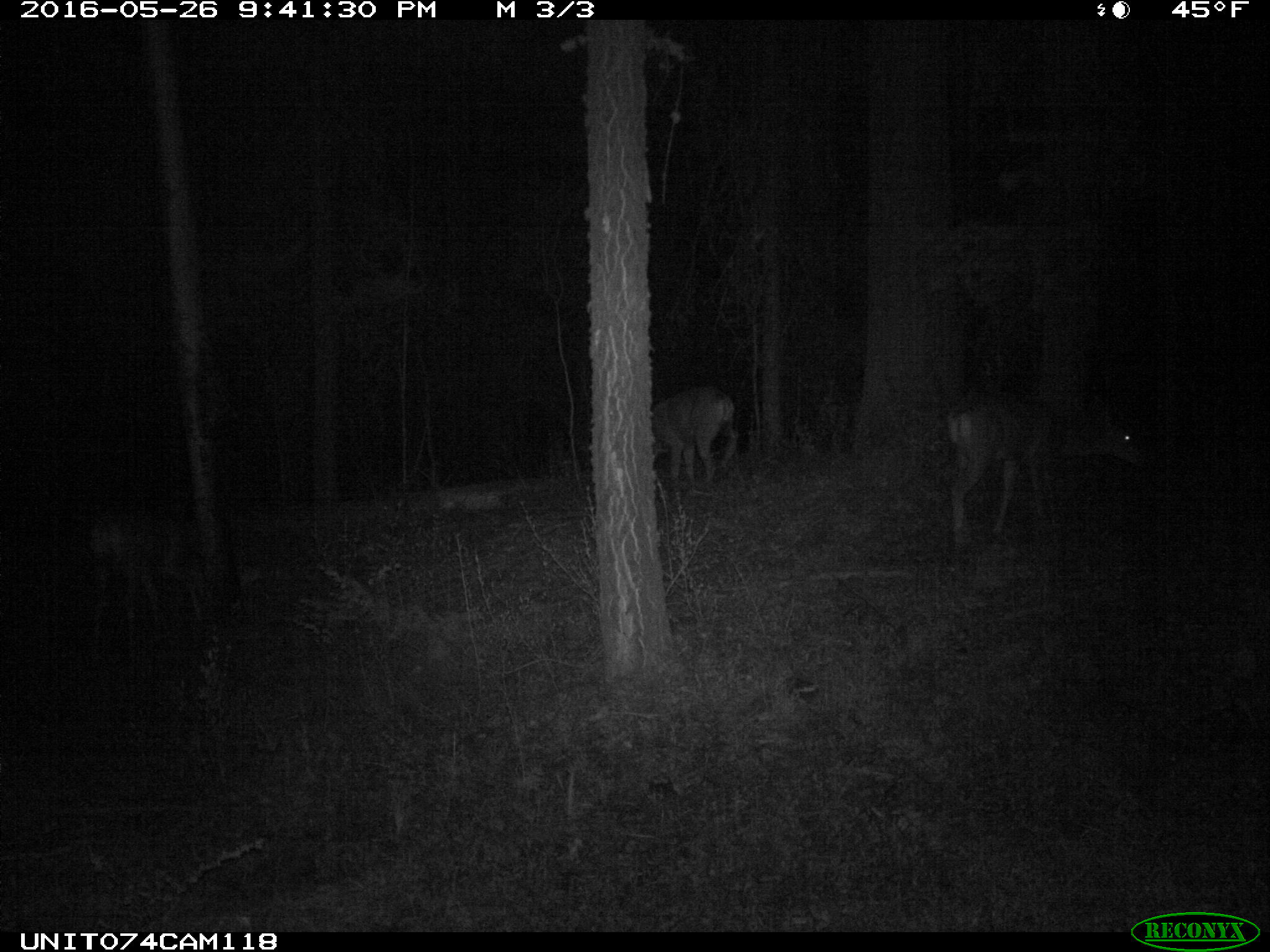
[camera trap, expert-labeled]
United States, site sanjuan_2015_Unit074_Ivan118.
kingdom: Animalia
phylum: Chordata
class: Mammalia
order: Artiodactyla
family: Cervidae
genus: Odocoileus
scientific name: Odocoileus hemionus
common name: mule deer